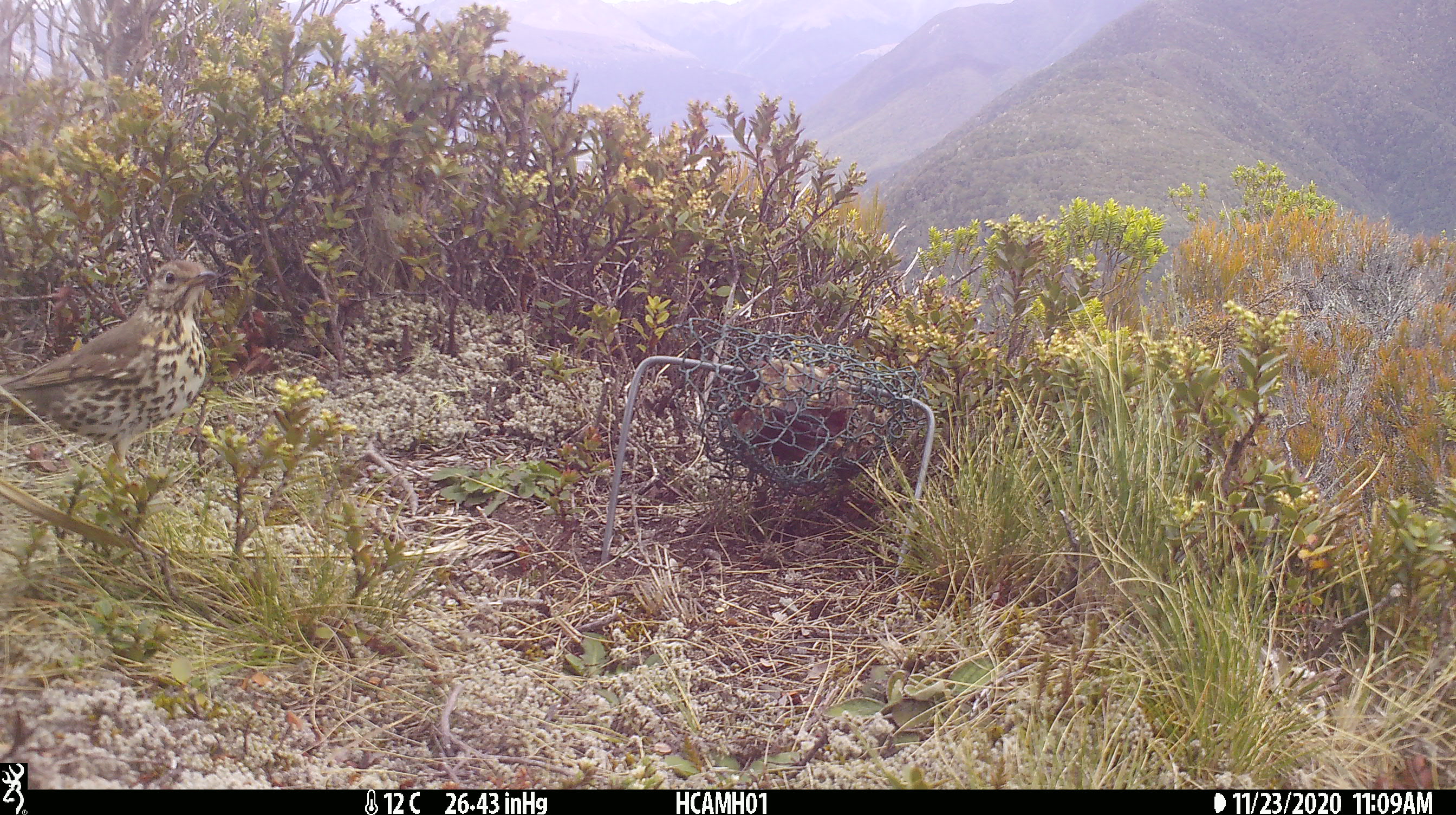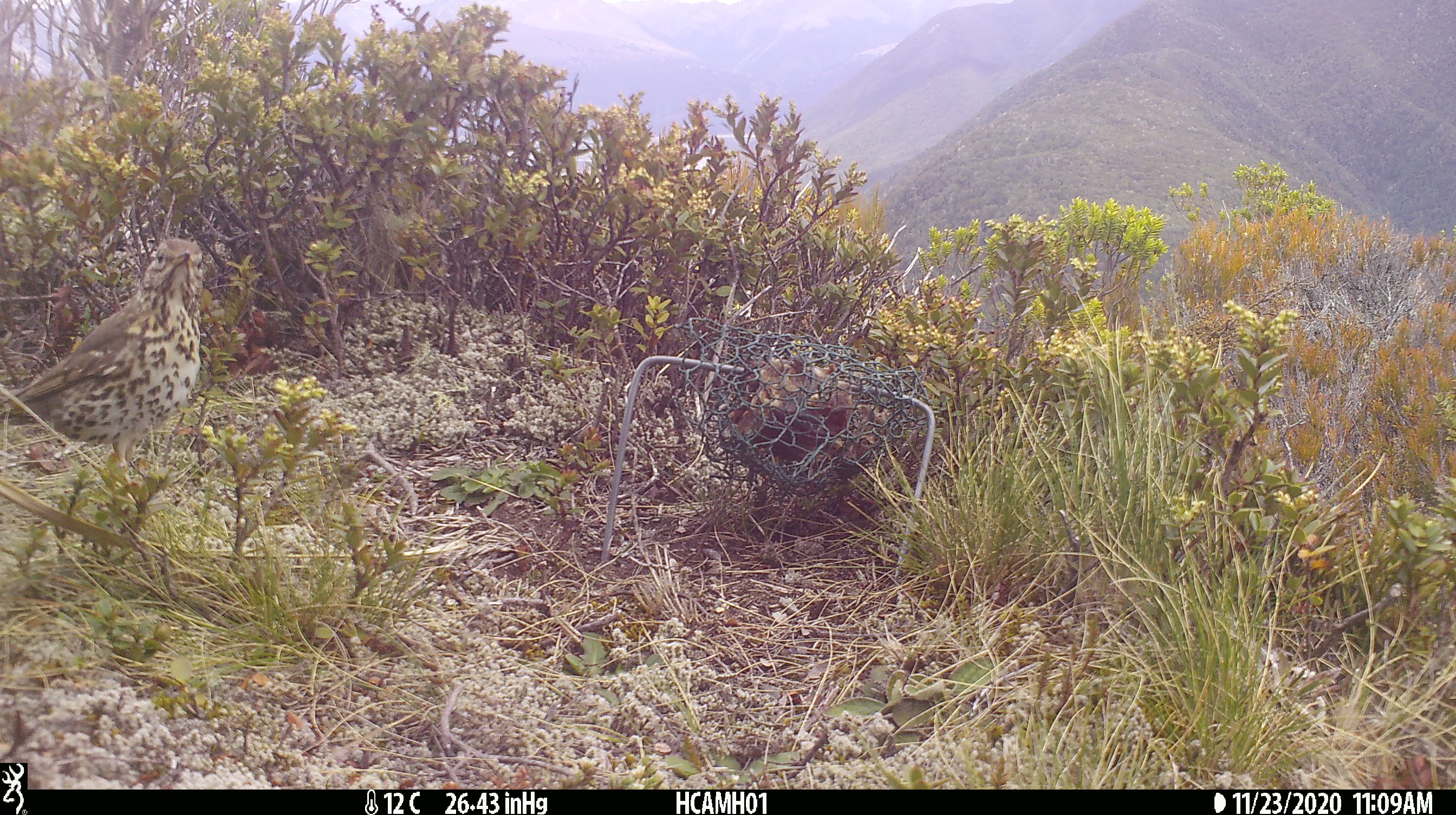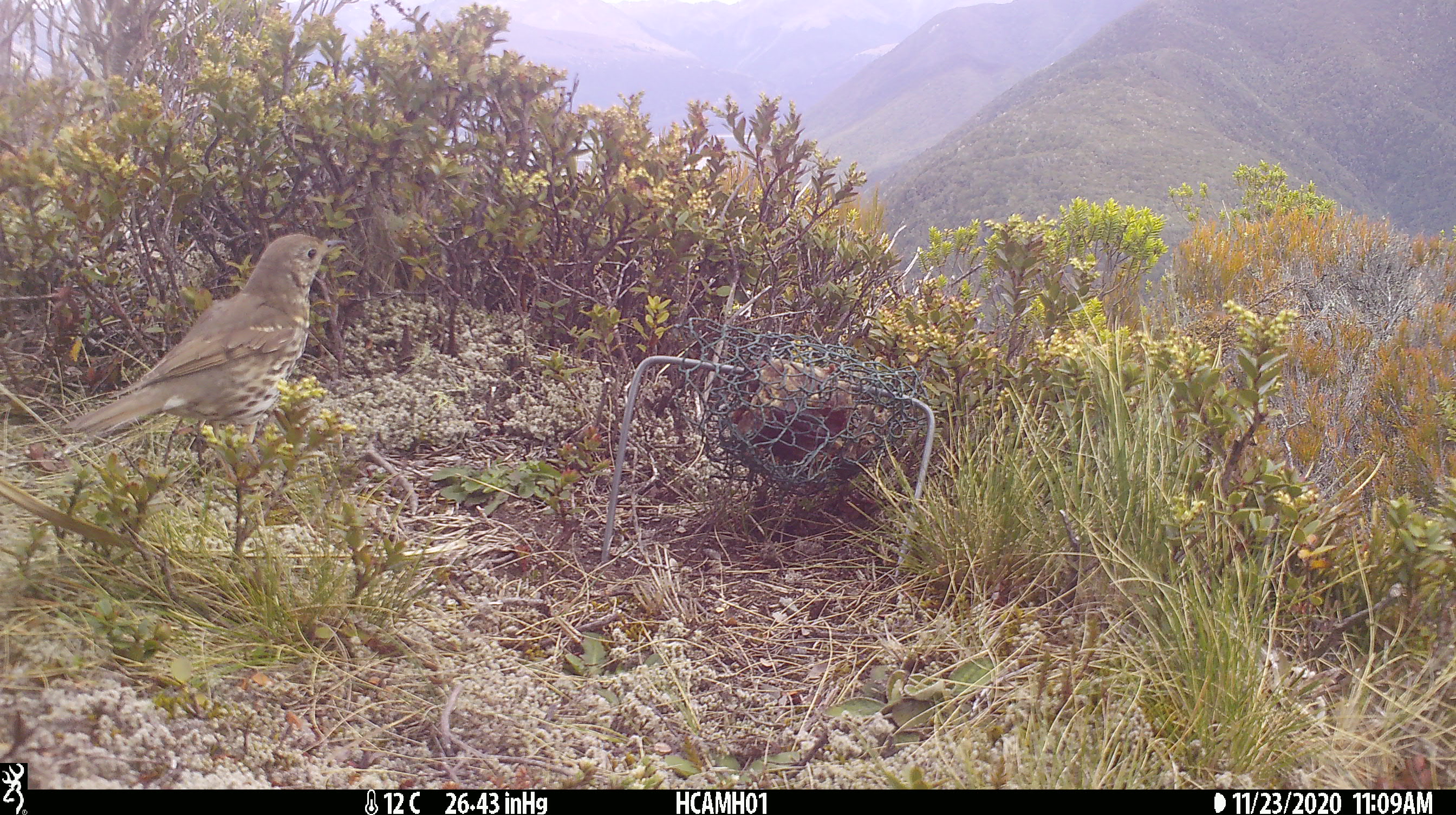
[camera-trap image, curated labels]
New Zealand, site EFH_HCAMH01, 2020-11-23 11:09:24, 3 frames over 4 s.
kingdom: Animalia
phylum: Chordata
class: Aves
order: Passeriformes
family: Turdidae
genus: Turdus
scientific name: Turdus philomelos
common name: song thrush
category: thrush